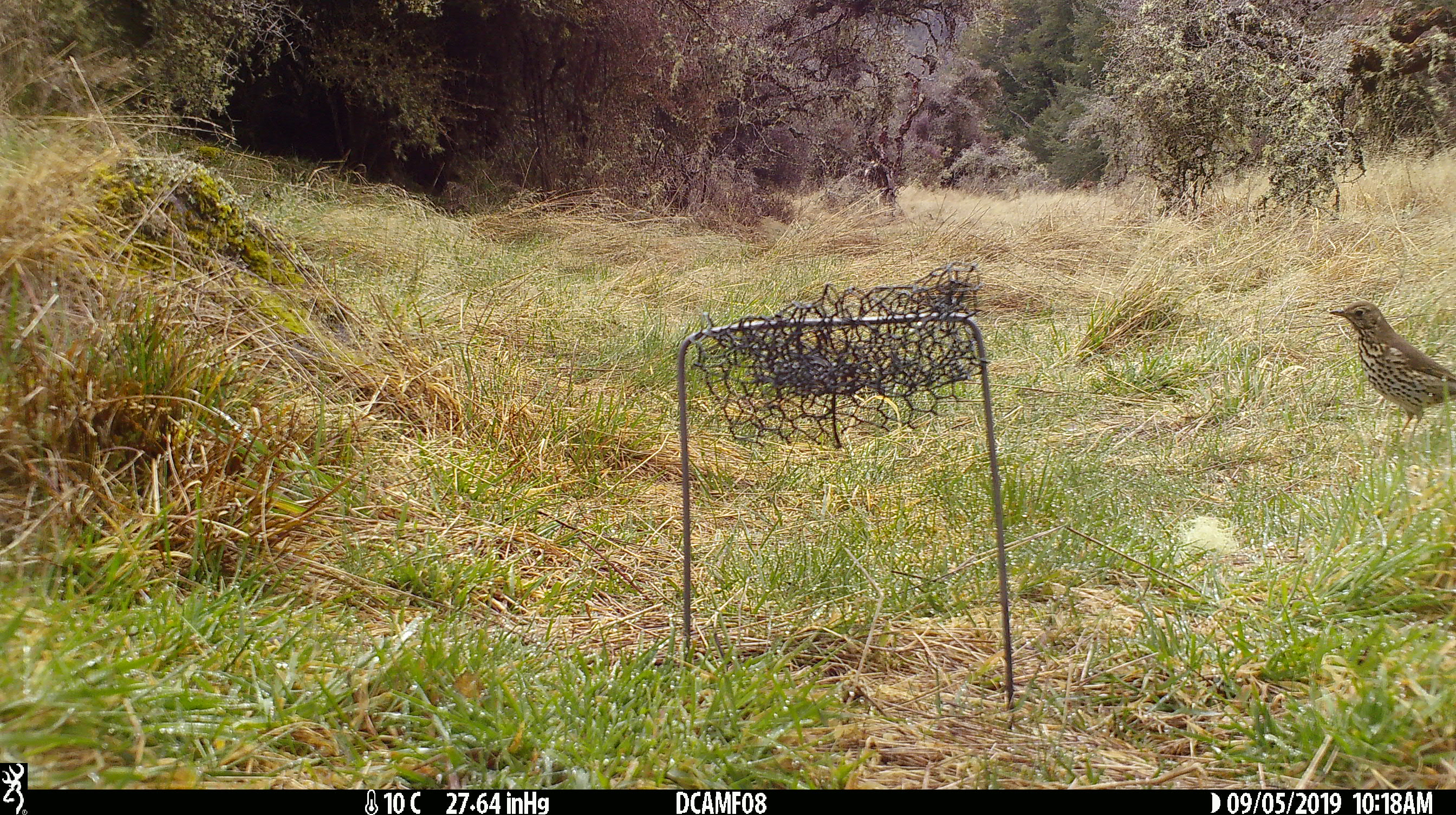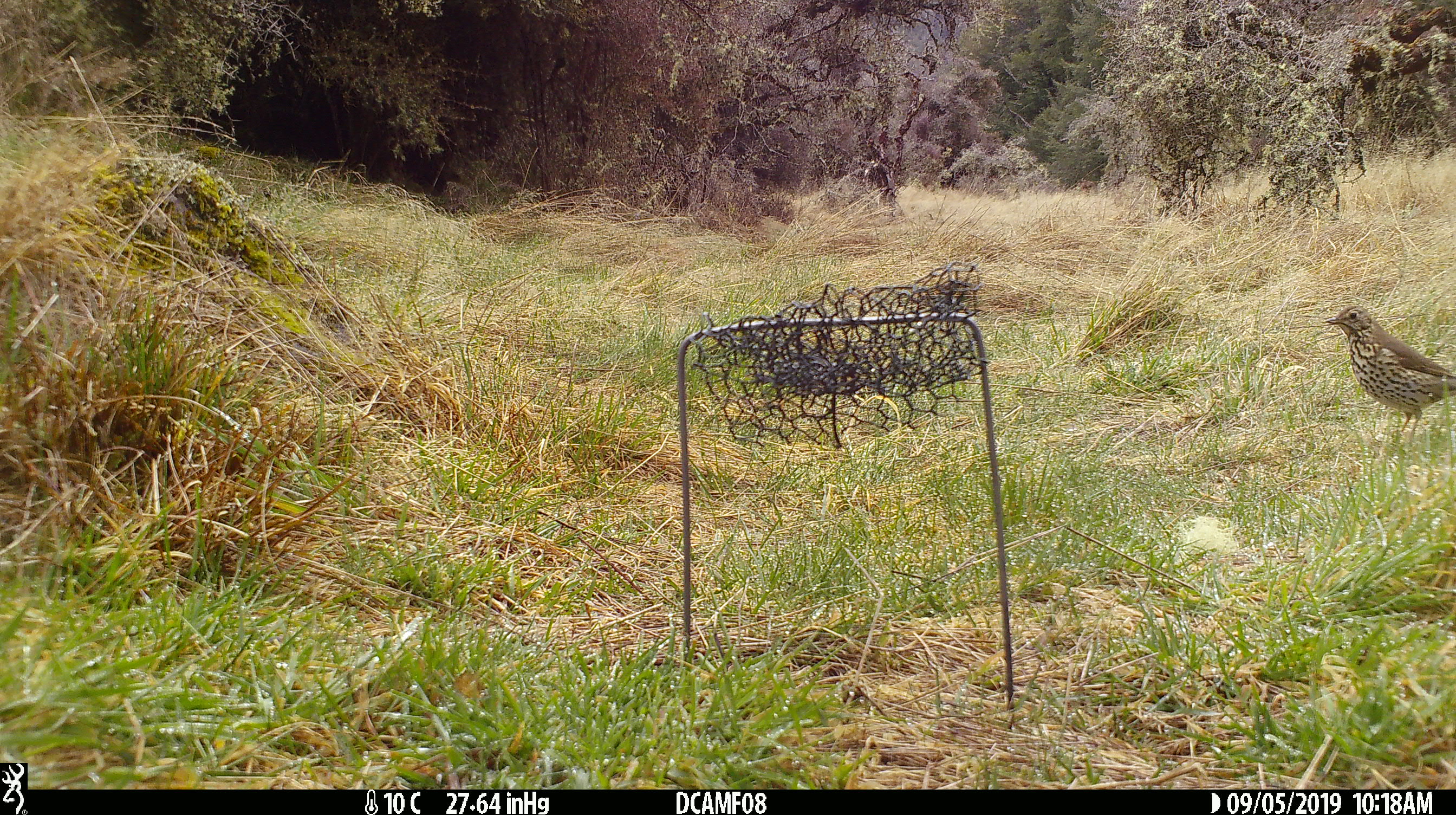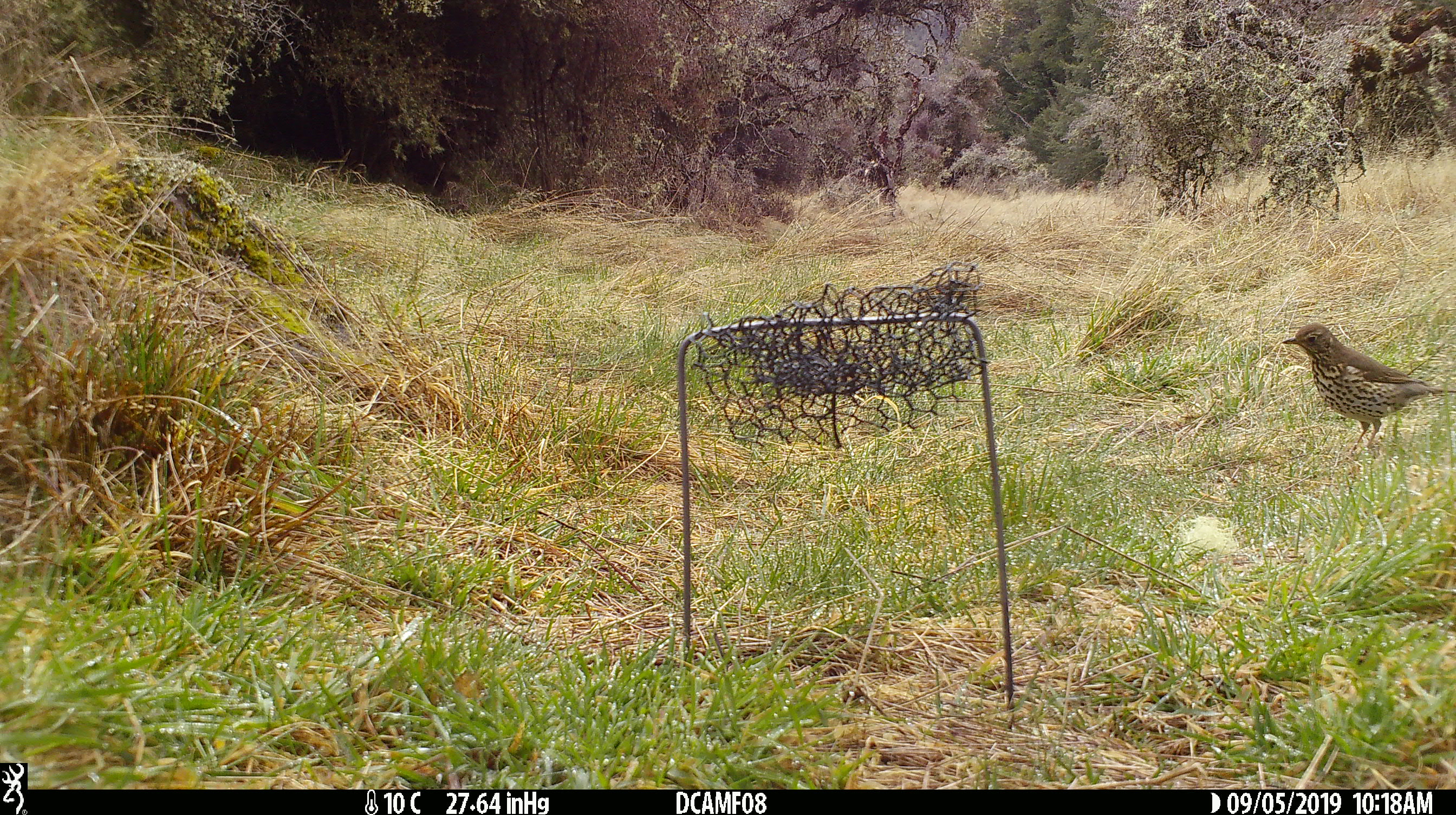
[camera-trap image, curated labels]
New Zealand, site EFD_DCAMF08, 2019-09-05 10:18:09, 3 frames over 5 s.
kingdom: Animalia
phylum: Chordata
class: Aves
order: Passeriformes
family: Turdidae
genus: Turdus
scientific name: Turdus philomelos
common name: song thrush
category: thrush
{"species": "thrush (song thrush) (Turdus philomelos)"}